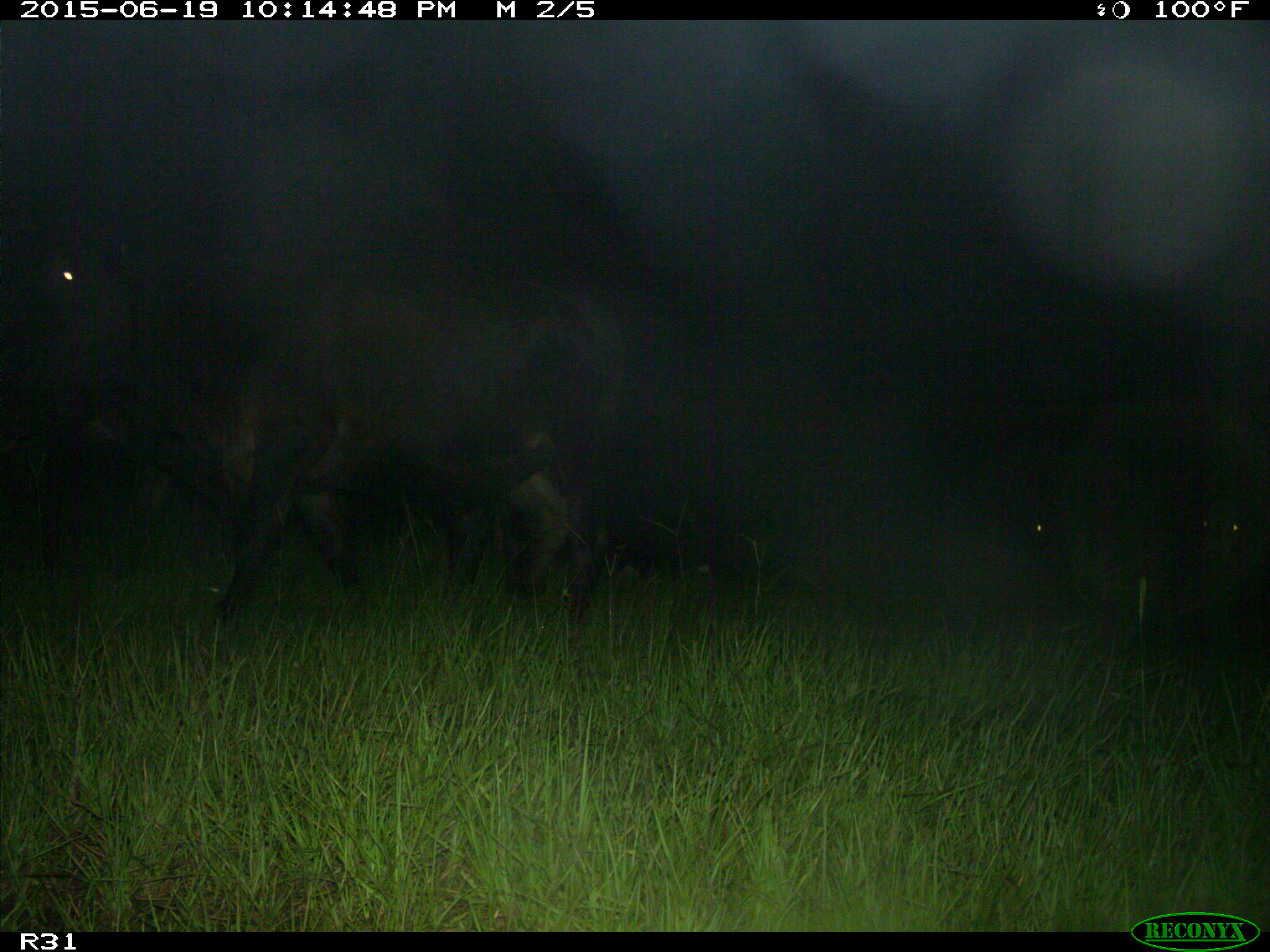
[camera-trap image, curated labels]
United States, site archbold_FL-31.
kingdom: Animalia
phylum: Chordata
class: Mammalia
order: Artiodactyla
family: Bovidae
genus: Bos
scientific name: Bos taurus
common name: domestic cow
Bos taurus (domestic cow).